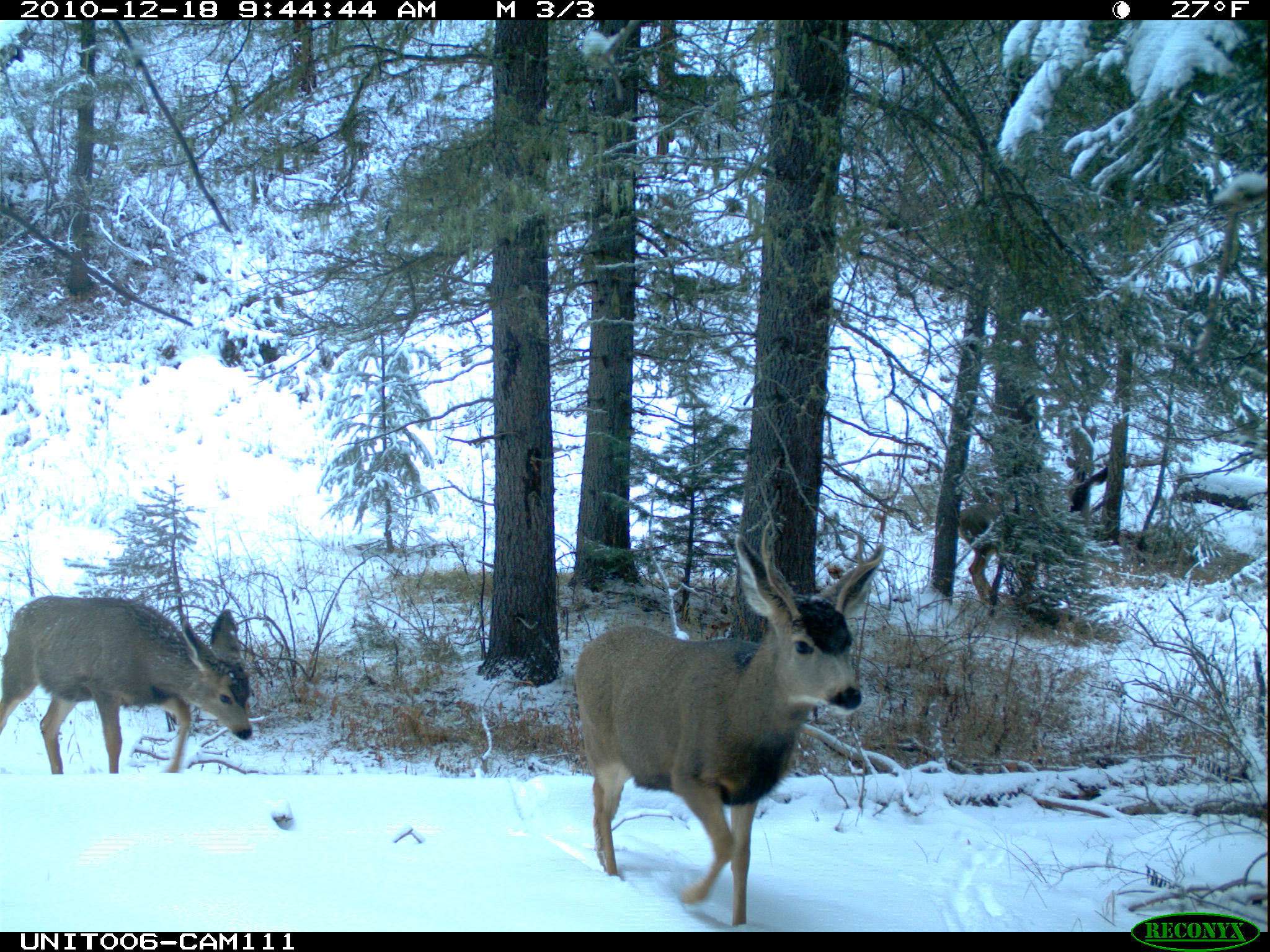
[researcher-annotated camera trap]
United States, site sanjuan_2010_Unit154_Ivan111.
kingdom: Animalia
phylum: Chordata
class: Mammalia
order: Artiodactyla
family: Cervidae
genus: Odocoileus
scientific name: Odocoileus hemionus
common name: mule deer